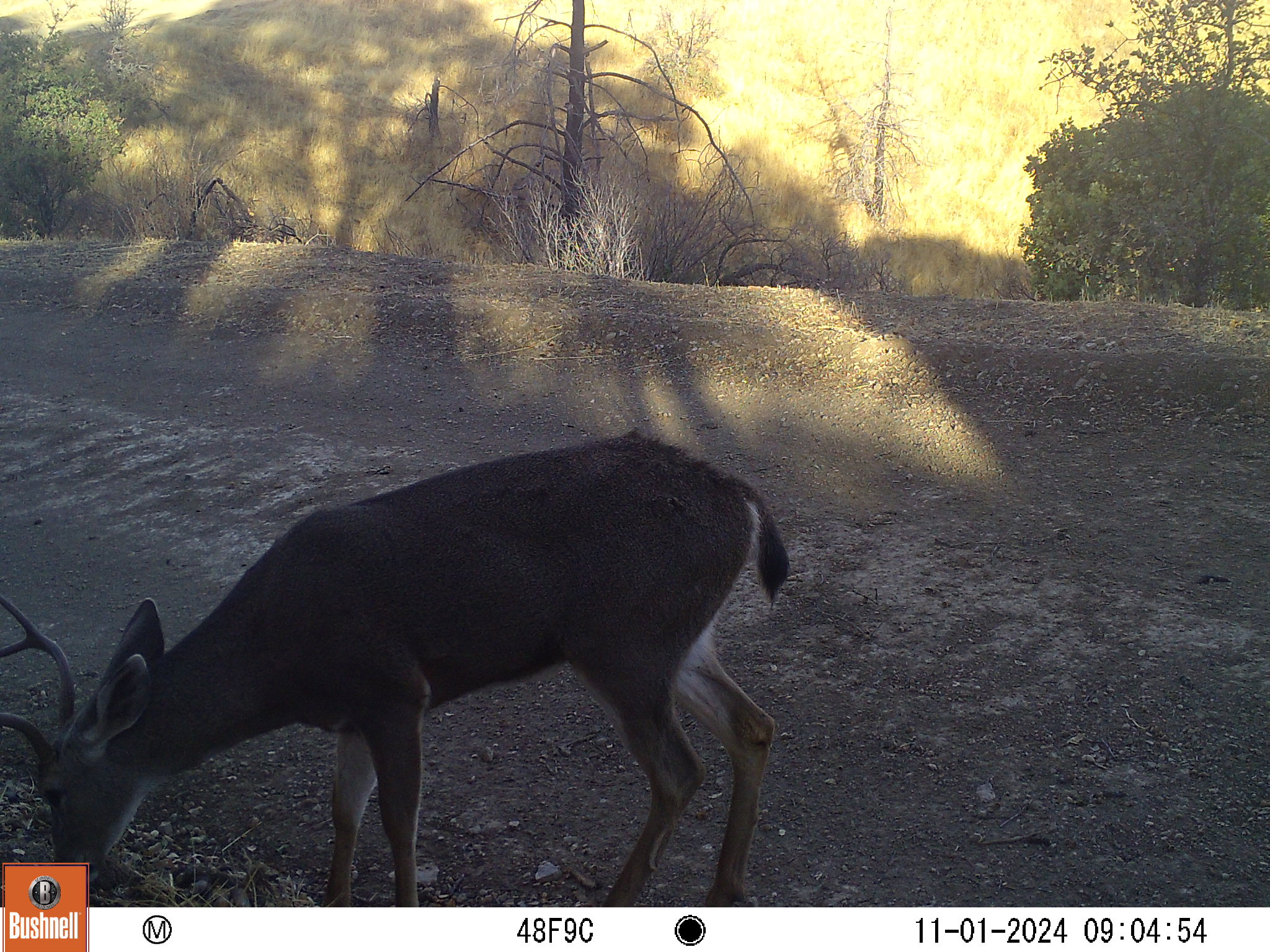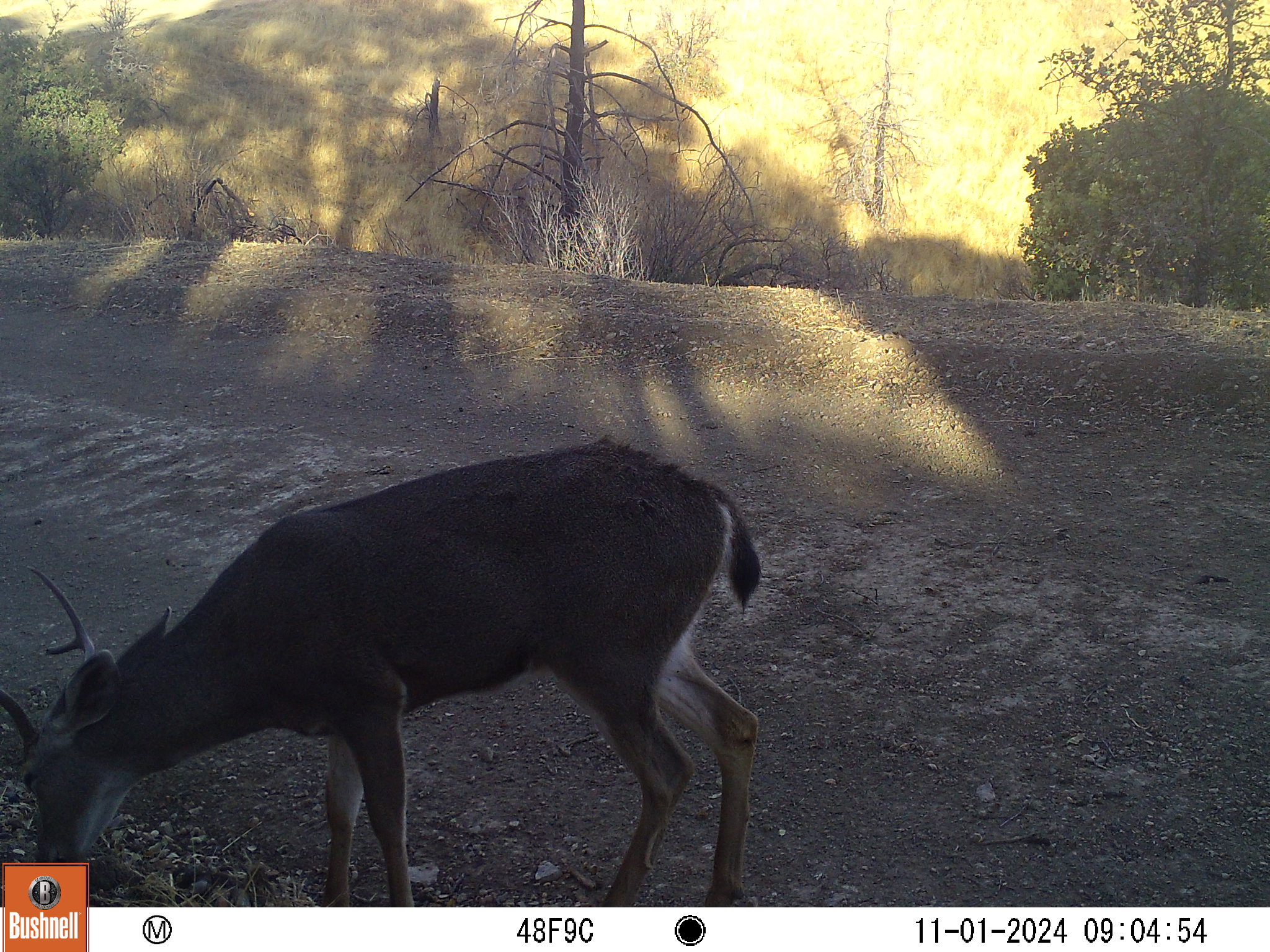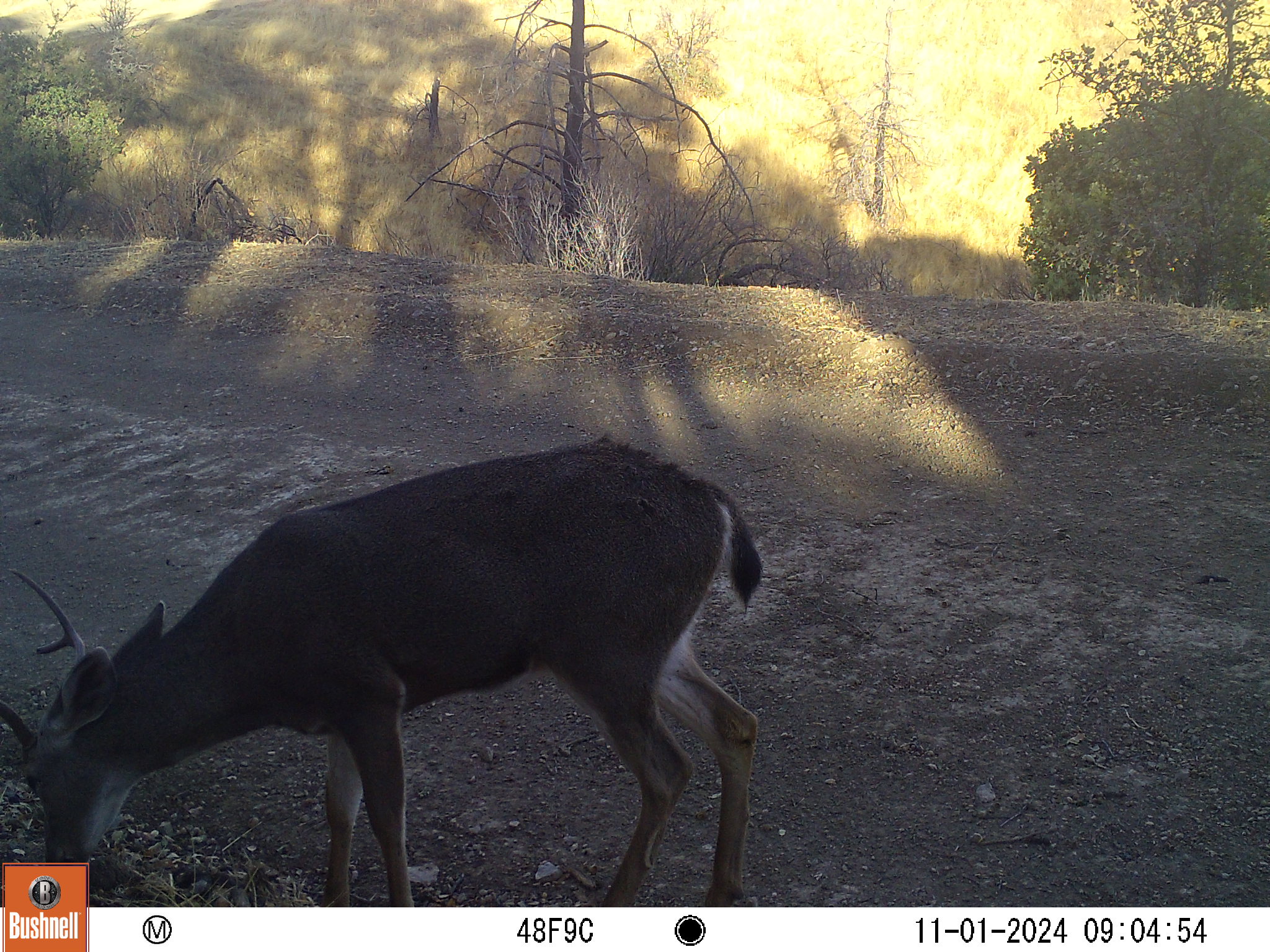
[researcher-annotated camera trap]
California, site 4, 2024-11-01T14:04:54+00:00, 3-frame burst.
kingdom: Animalia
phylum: Chordata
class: Mammalia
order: Artiodactyla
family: Cervidae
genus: Odocoileus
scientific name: Odocoileus hemionus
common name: mule deer